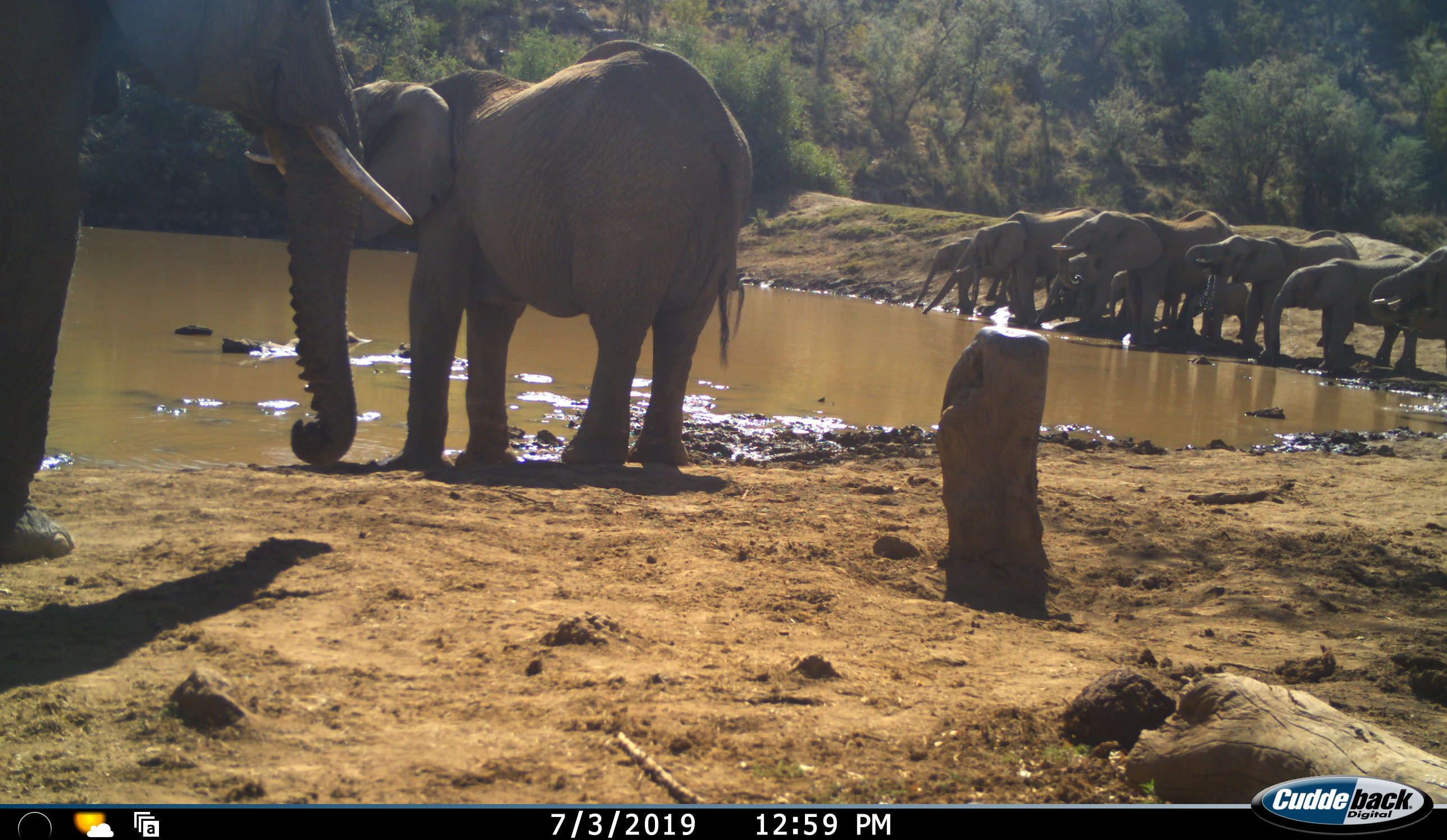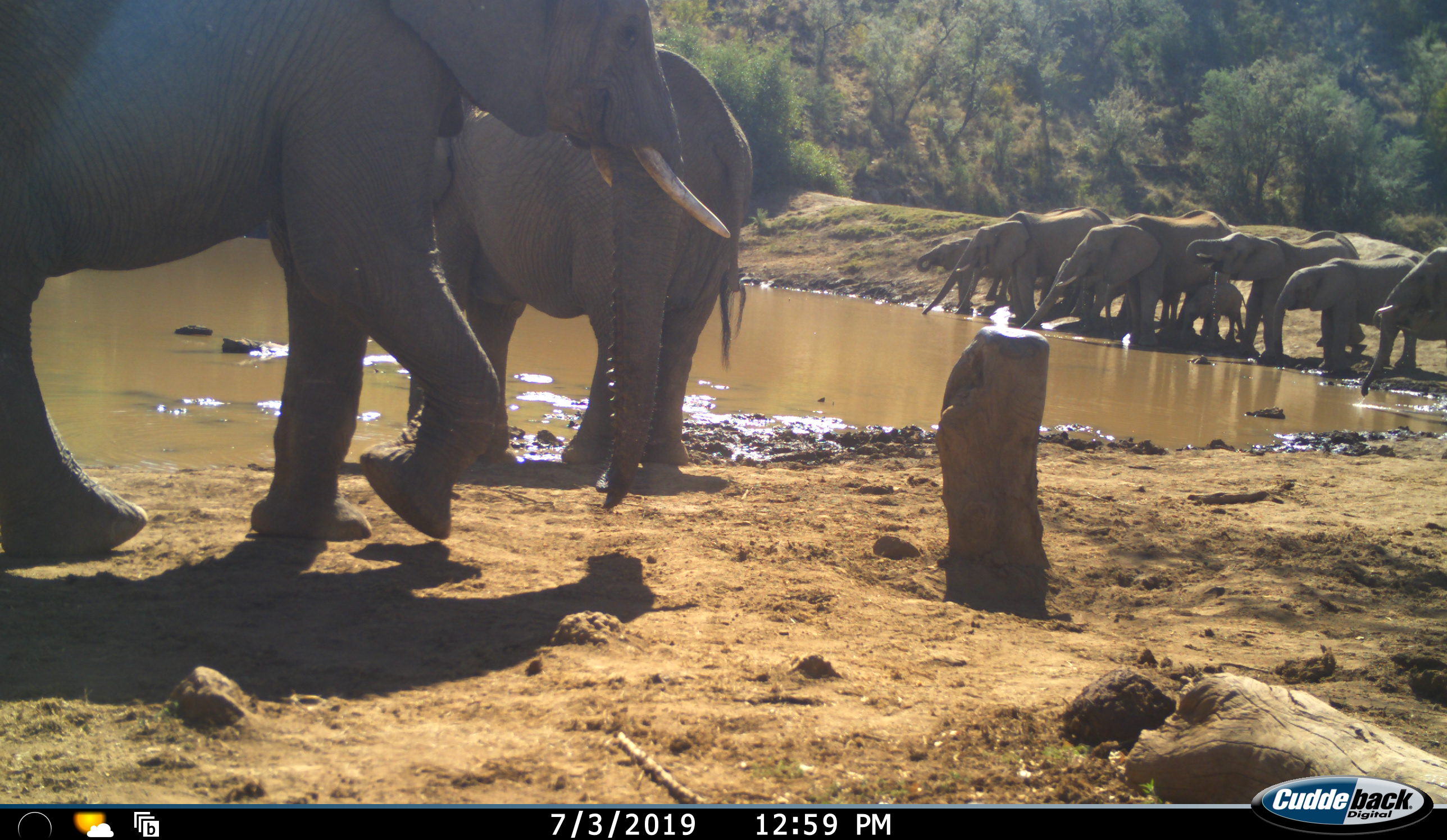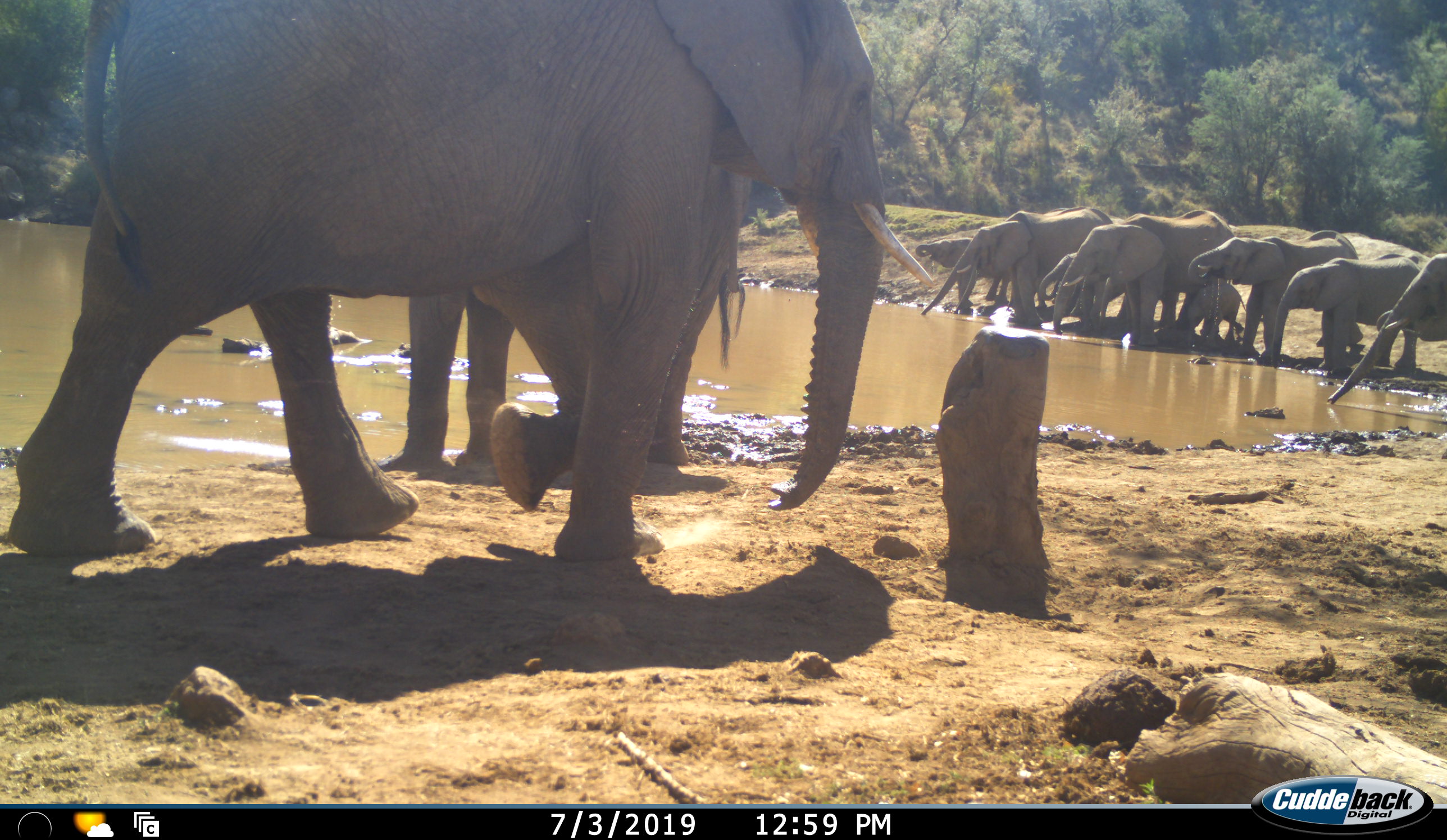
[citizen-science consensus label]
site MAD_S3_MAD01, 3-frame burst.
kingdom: Animalia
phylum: Chordata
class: Mammalia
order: Proboscidea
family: Elephantidae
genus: Loxodonta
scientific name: Loxodonta africana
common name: african bush elephant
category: elephant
Elephant (african bush elephant) (Loxodonta africana), count 11-50. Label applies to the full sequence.